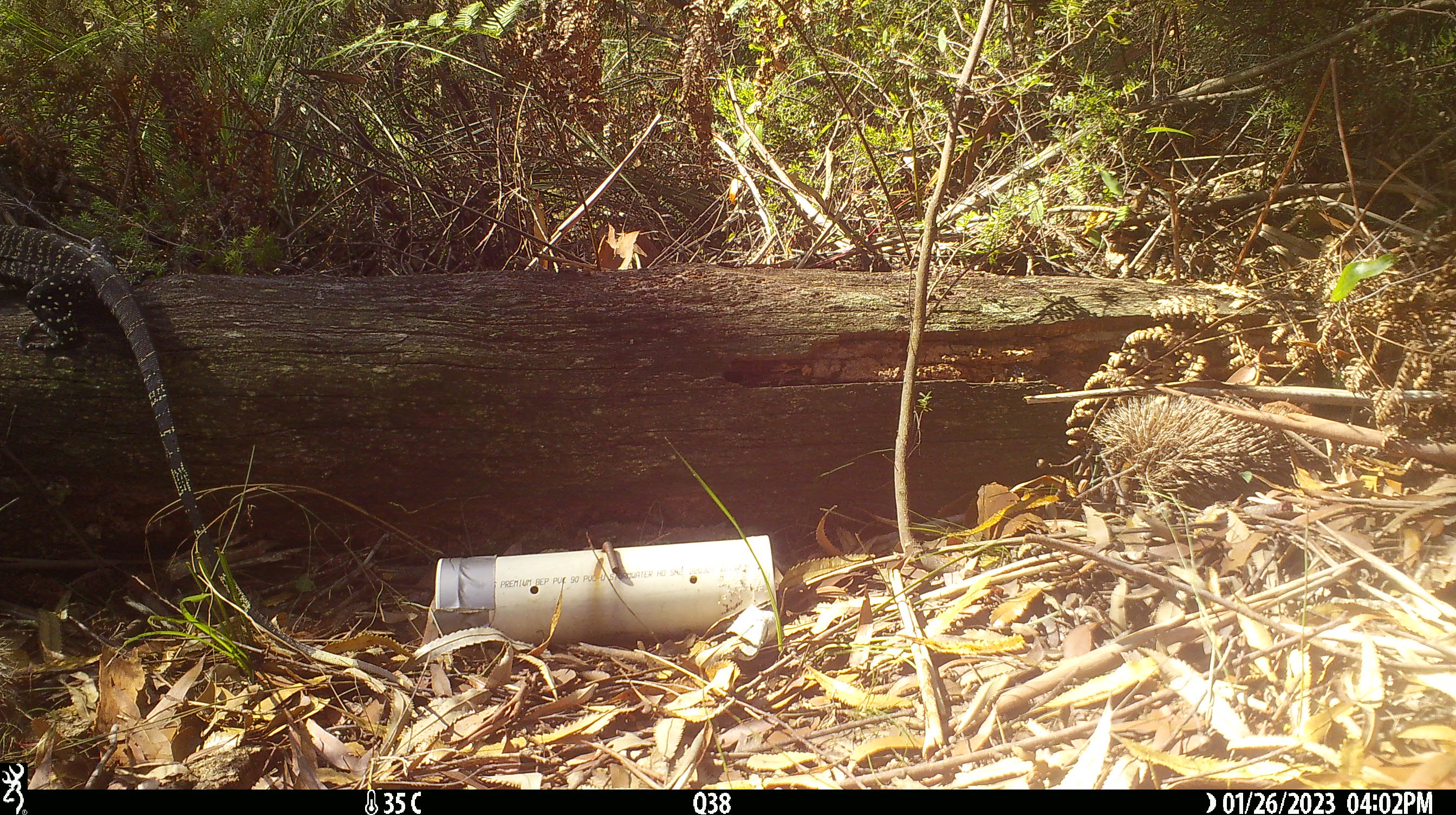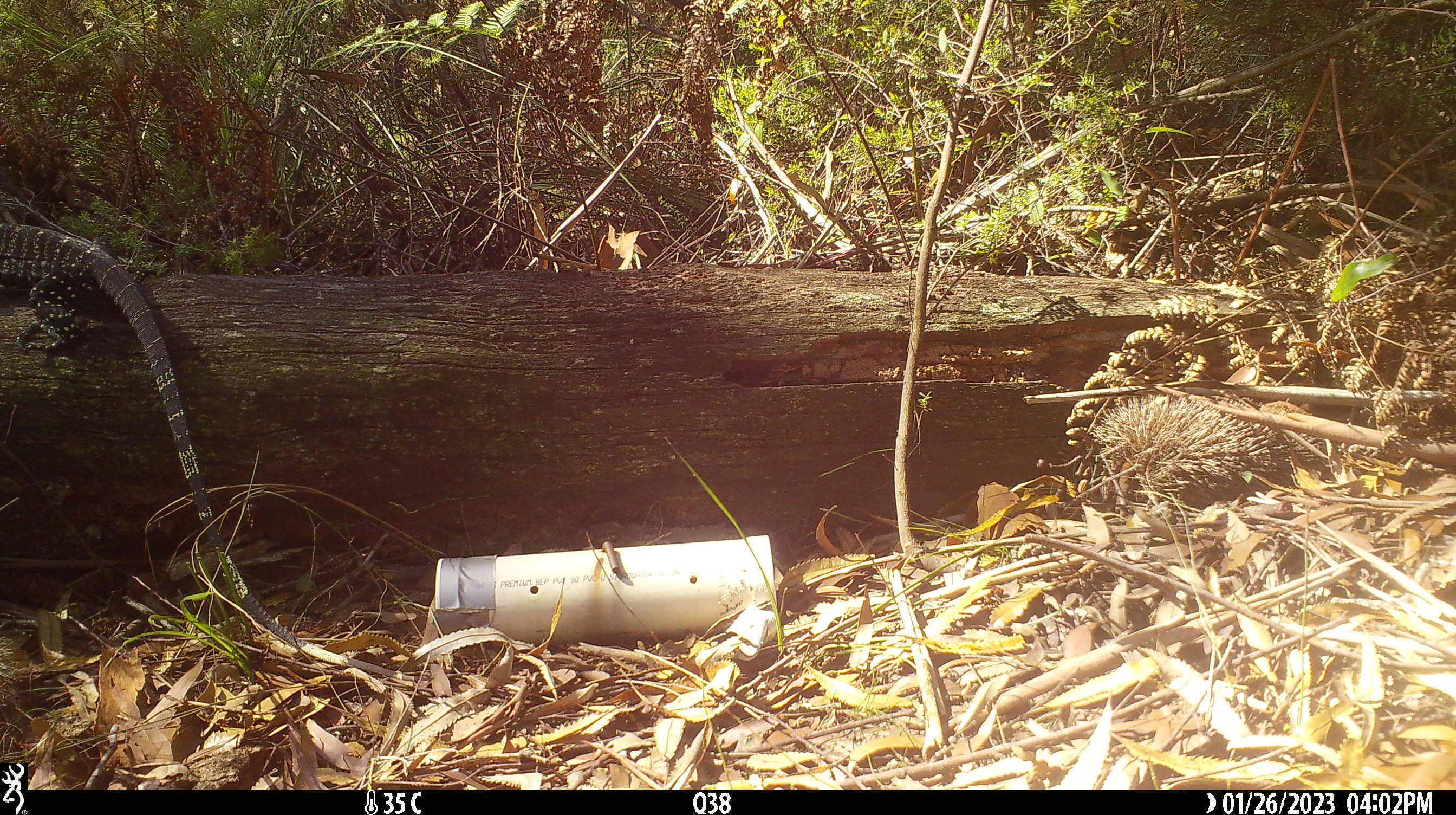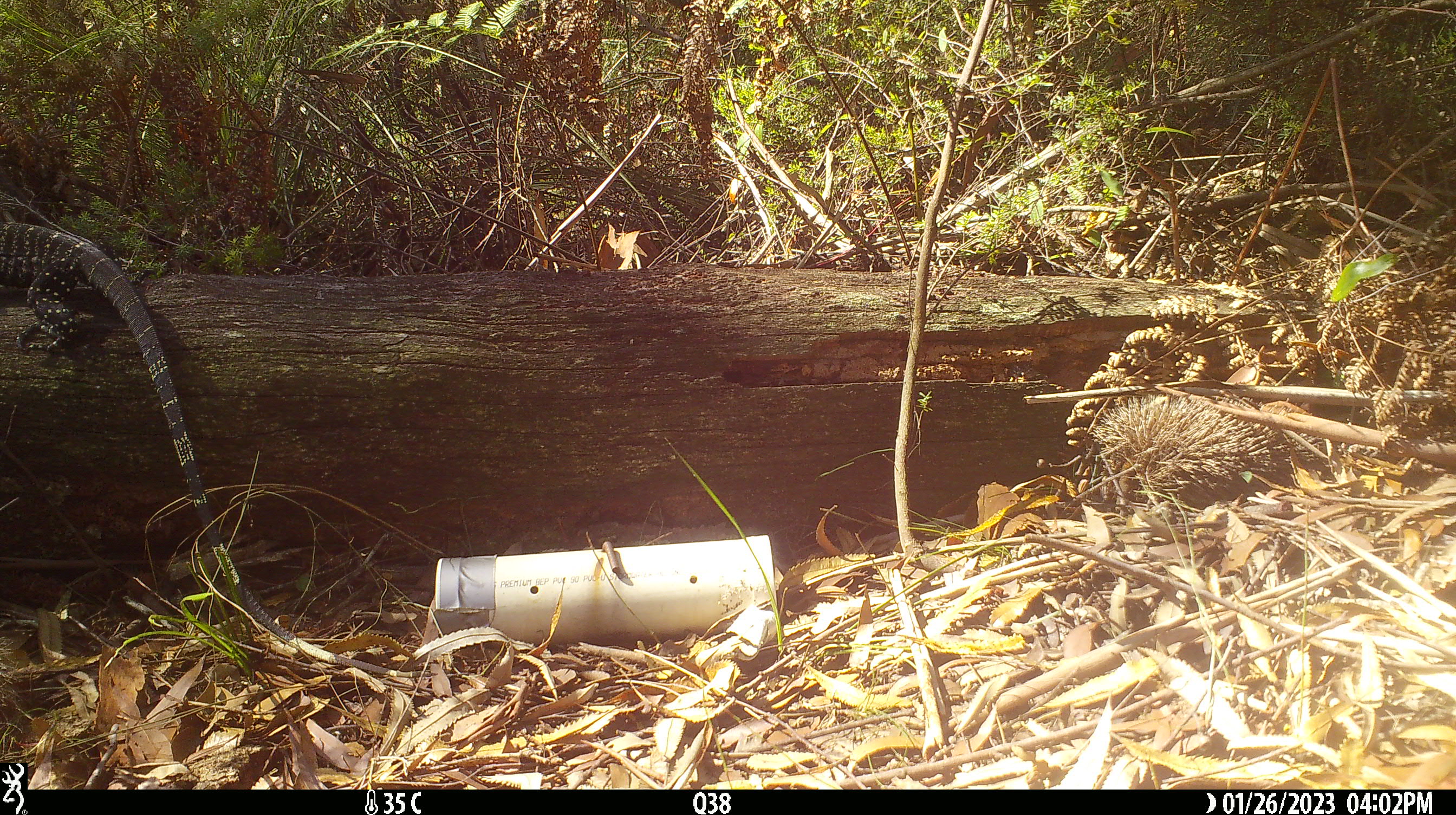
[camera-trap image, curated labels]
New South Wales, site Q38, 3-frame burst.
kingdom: Animalia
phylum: Chordata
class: Reptilia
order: Squamata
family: Varanidae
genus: Varanus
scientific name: Varanus varius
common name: lace monitor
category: goanna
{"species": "goanna (lace monitor) (Varanus varius)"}